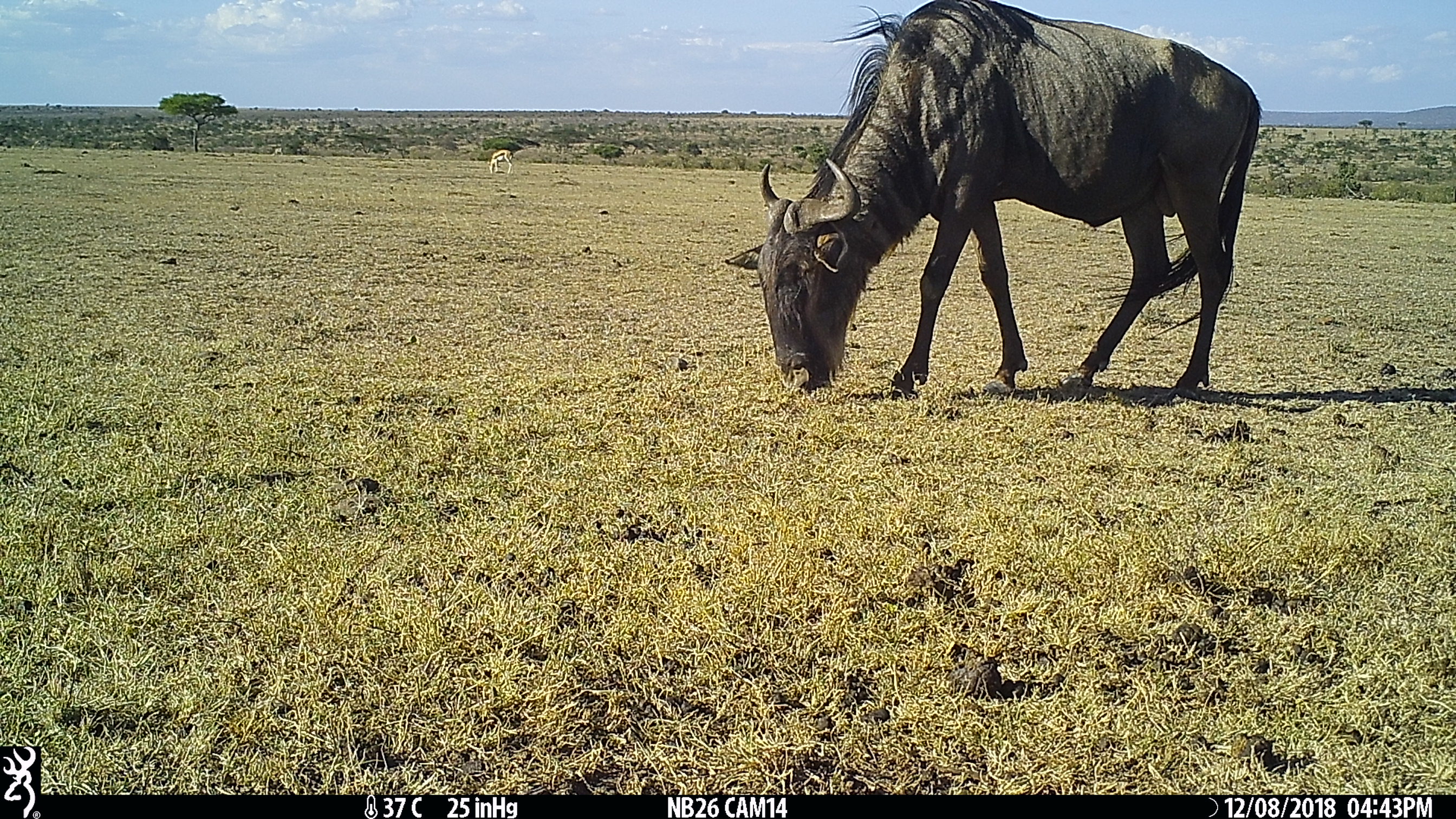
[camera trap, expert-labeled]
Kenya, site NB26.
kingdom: Animalia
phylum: Chordata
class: Mammalia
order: Artiodactyla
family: Bovidae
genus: Connochaetes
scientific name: Connochaetes taurinus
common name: blue wildebeest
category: wildebeest